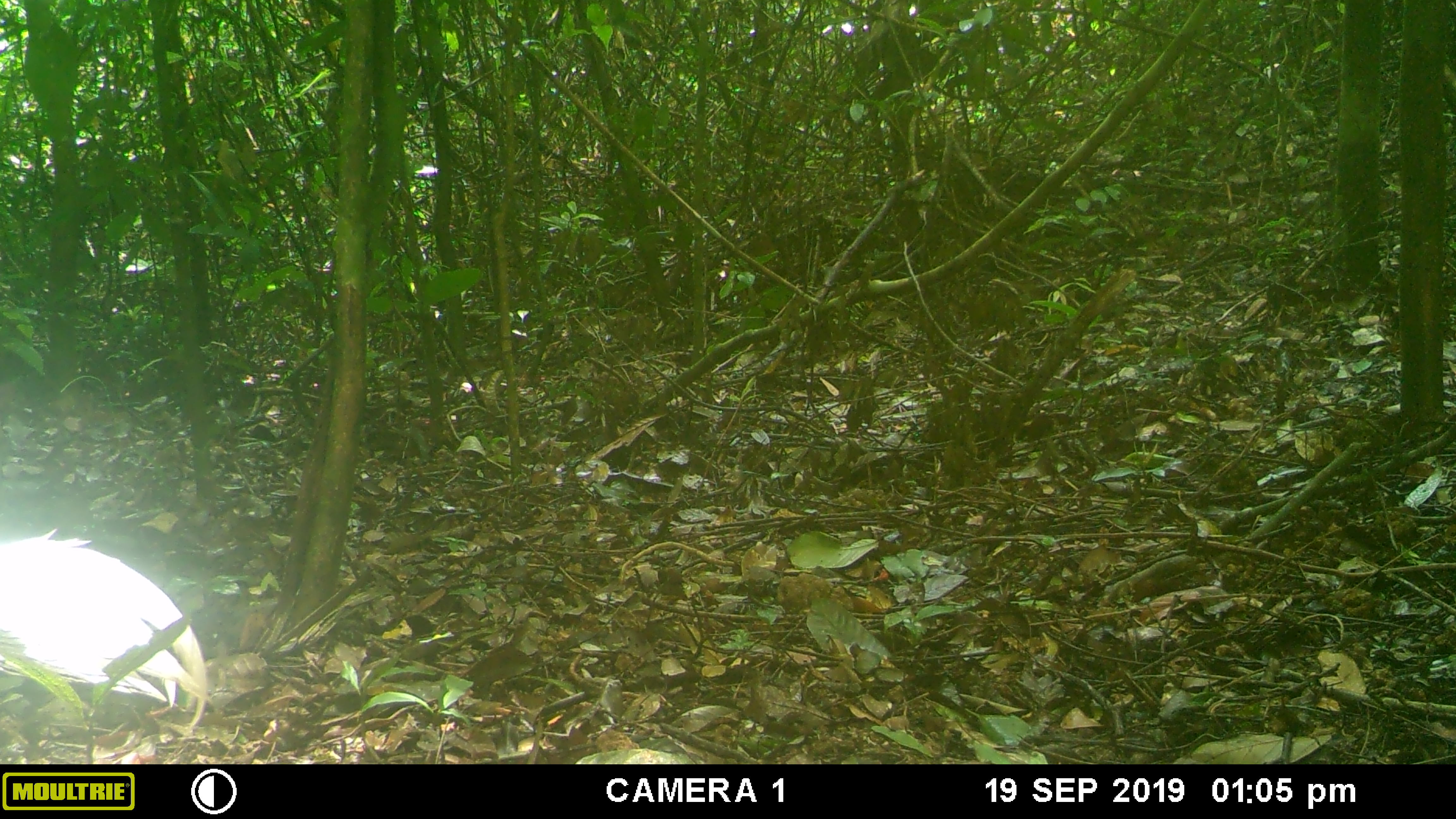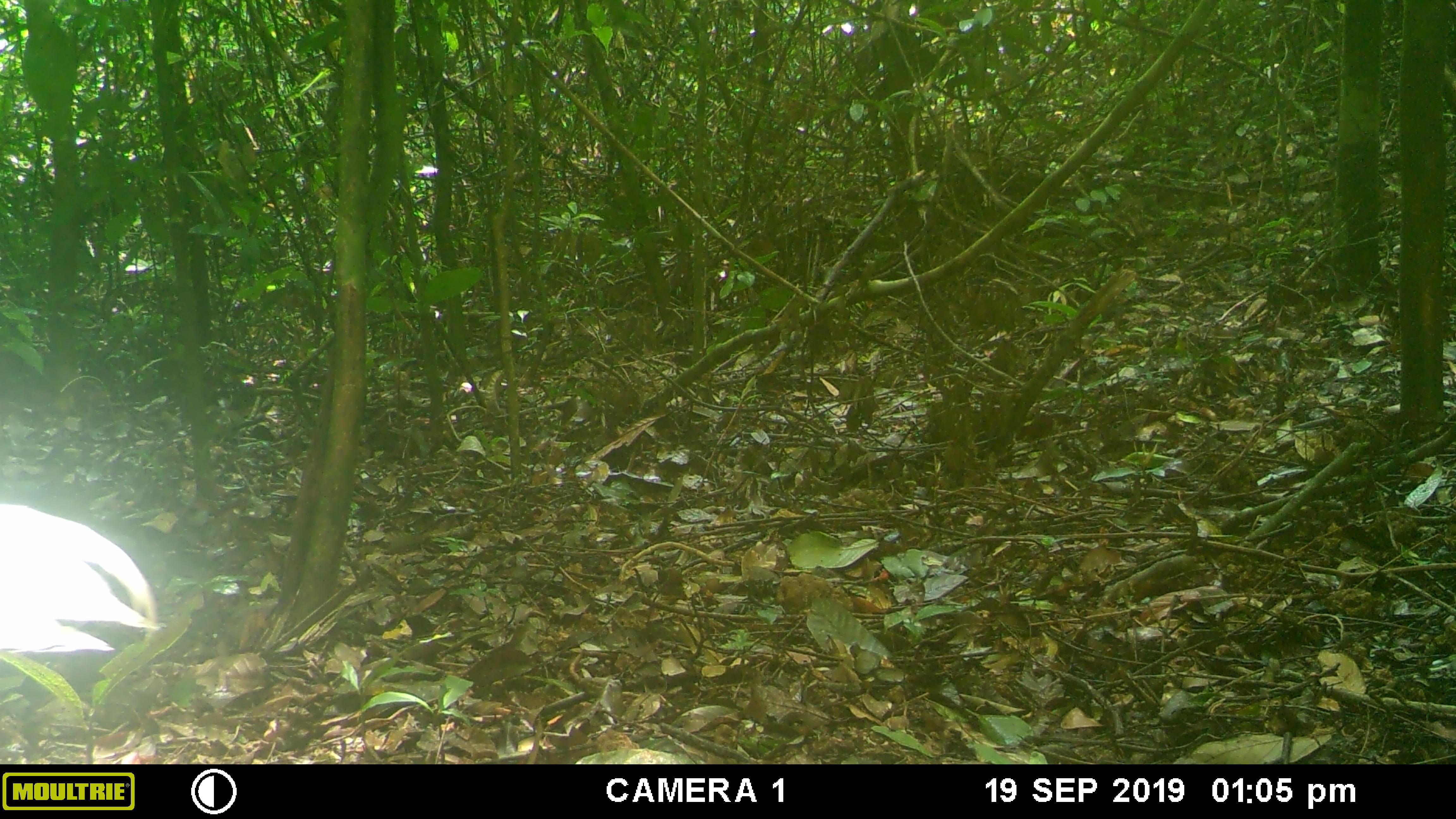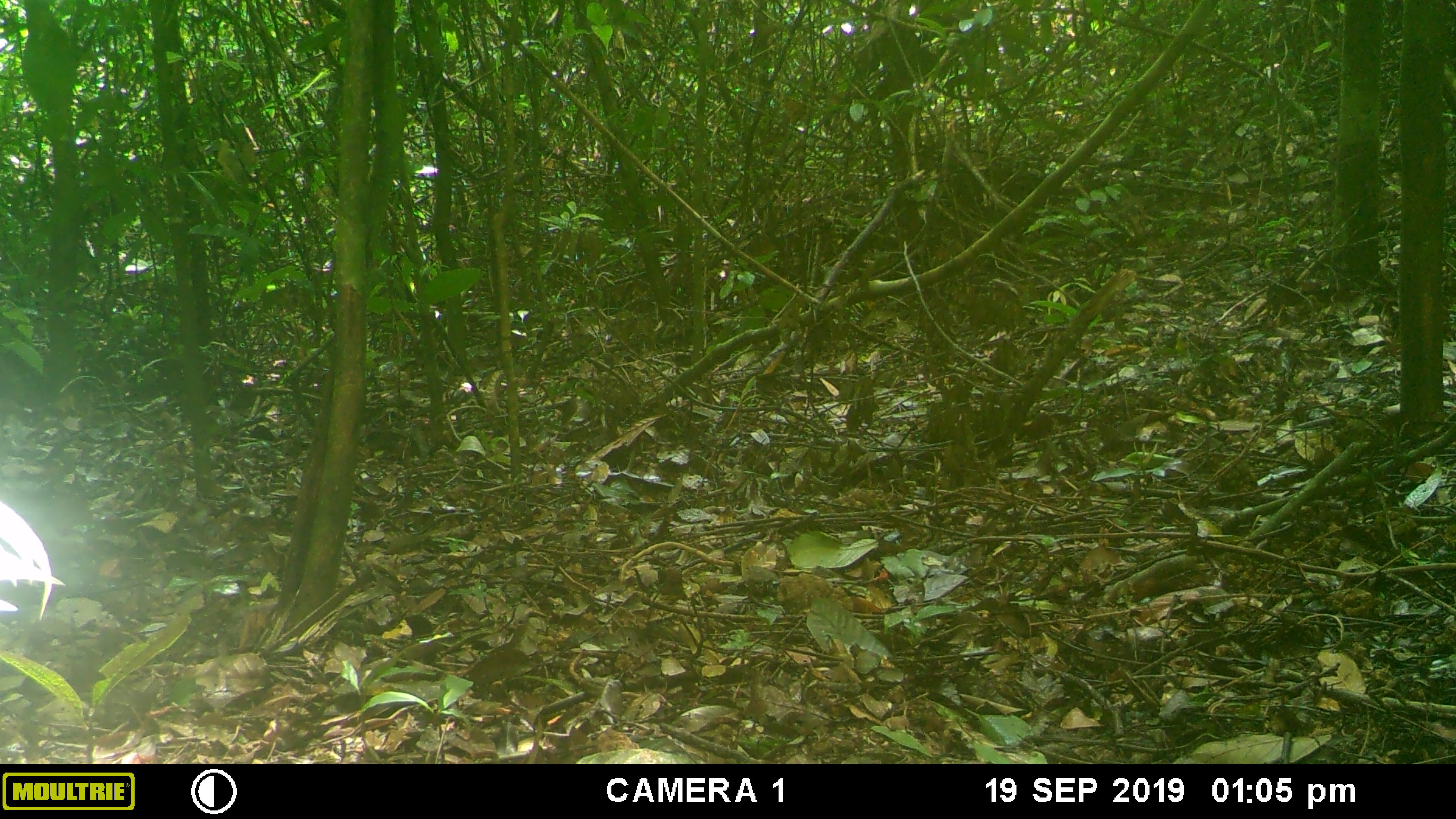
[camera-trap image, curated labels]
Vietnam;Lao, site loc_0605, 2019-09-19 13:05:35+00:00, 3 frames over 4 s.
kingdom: Animalia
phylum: Chordata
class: Aves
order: Galliformes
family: Phasianidae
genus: Lophura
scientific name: Lophura nycthemera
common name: silver pheasant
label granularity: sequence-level